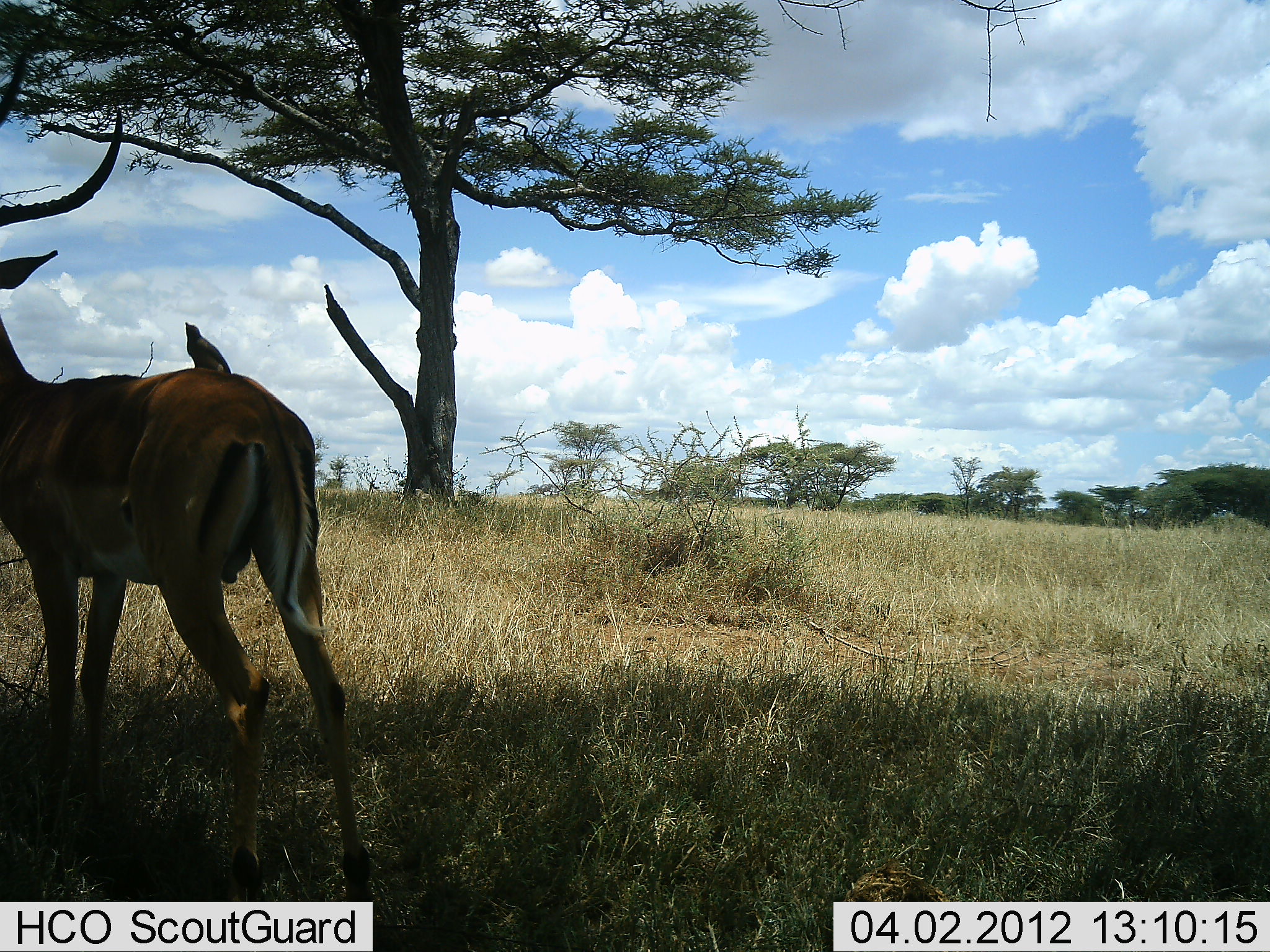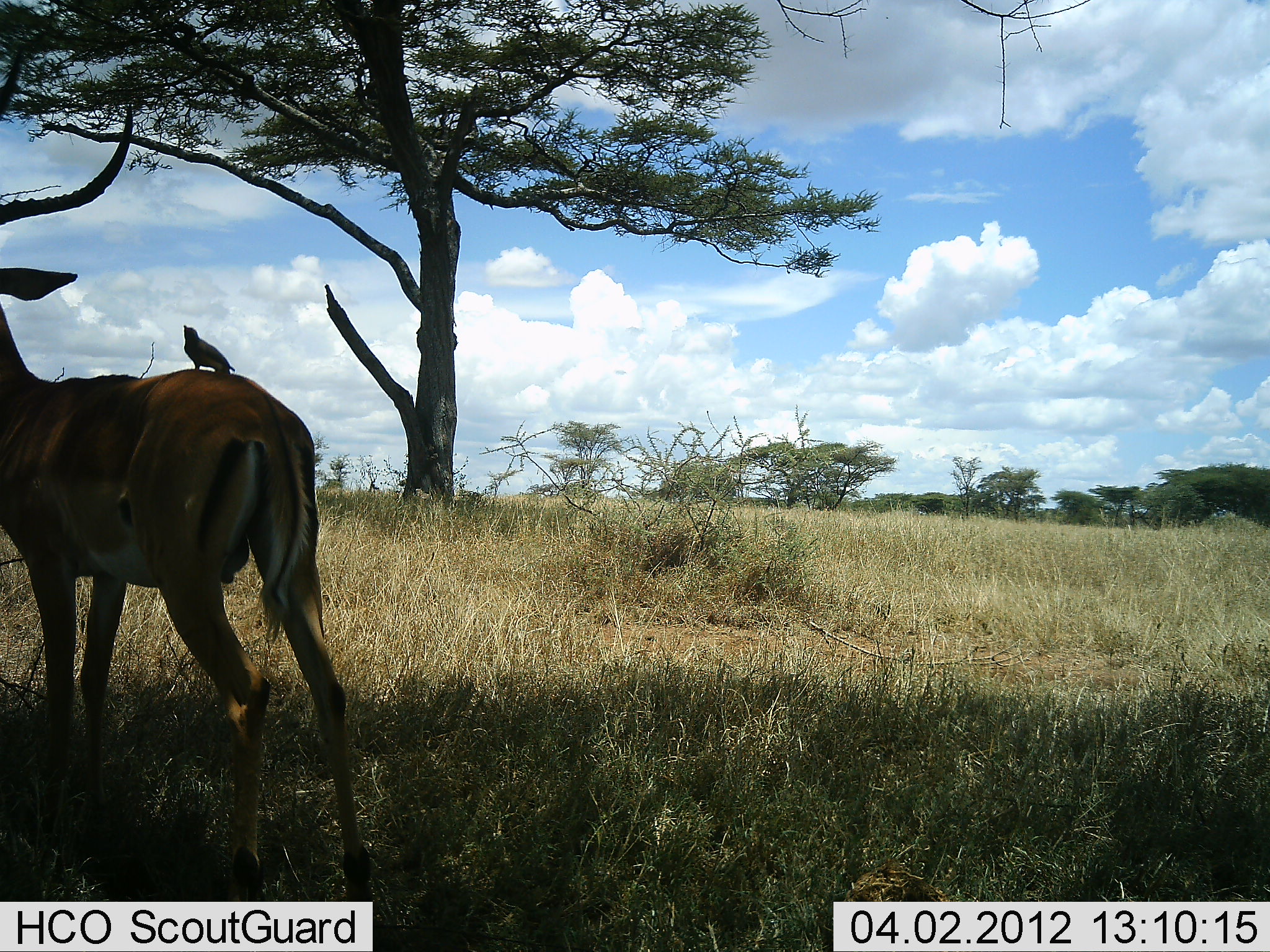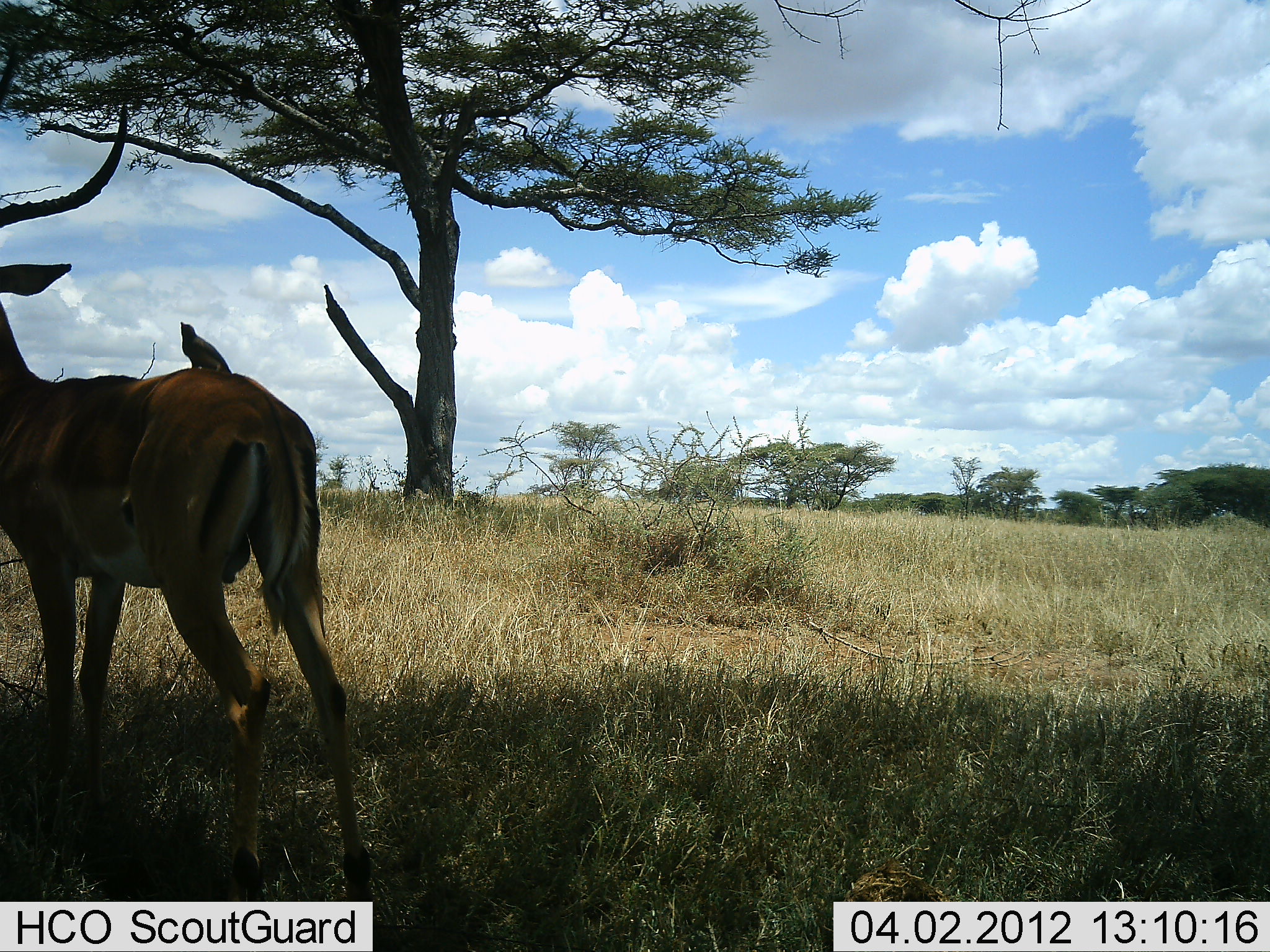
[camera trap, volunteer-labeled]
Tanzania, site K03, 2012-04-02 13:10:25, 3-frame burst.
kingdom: Animalia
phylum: Chordata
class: Mammalia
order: Artiodactyla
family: Bovidae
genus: Aepyceros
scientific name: Aepyceros melampus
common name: impala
Impala (Aepyceros melampus), count 1. Behavior (volunteer vote fractions): standing 93%, resting 3%, moving 0%, interacting 0%. Young present (vote fraction): 0%. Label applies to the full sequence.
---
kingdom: Animalia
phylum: Chordata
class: Aves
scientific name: Aves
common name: bird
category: otherbird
Otherbird (bird) (Aves), count 1. Behavior (volunteer vote fractions): standing 72%, resting 24%, moving 0%, interacting 12%. Young present (vote fraction): 0%. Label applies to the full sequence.